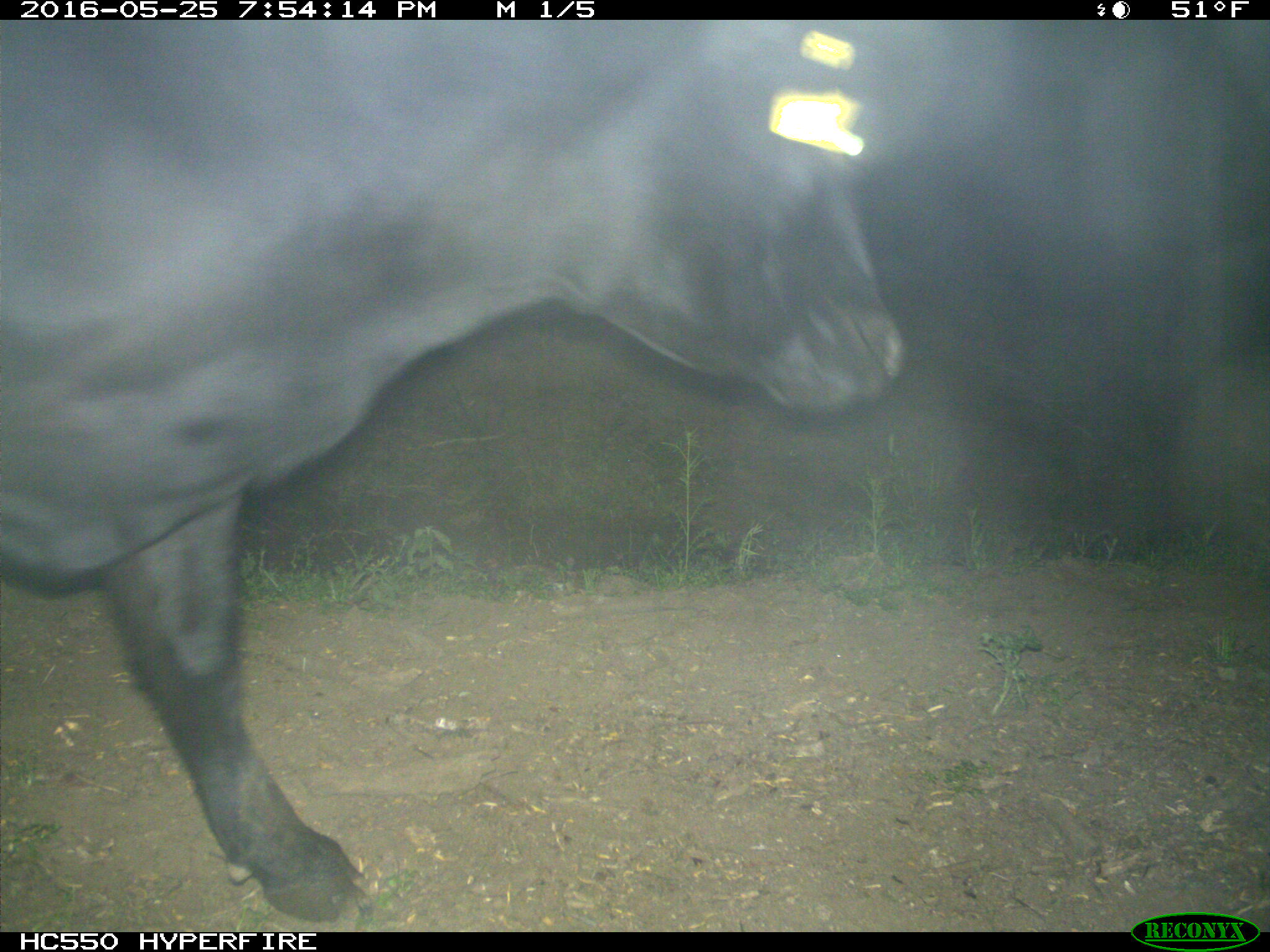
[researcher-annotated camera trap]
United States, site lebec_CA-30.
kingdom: Animalia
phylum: Chordata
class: Mammalia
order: Artiodactyla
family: Bovidae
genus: Bos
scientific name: Bos taurus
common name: domestic cow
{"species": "Bos taurus (domestic cow)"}